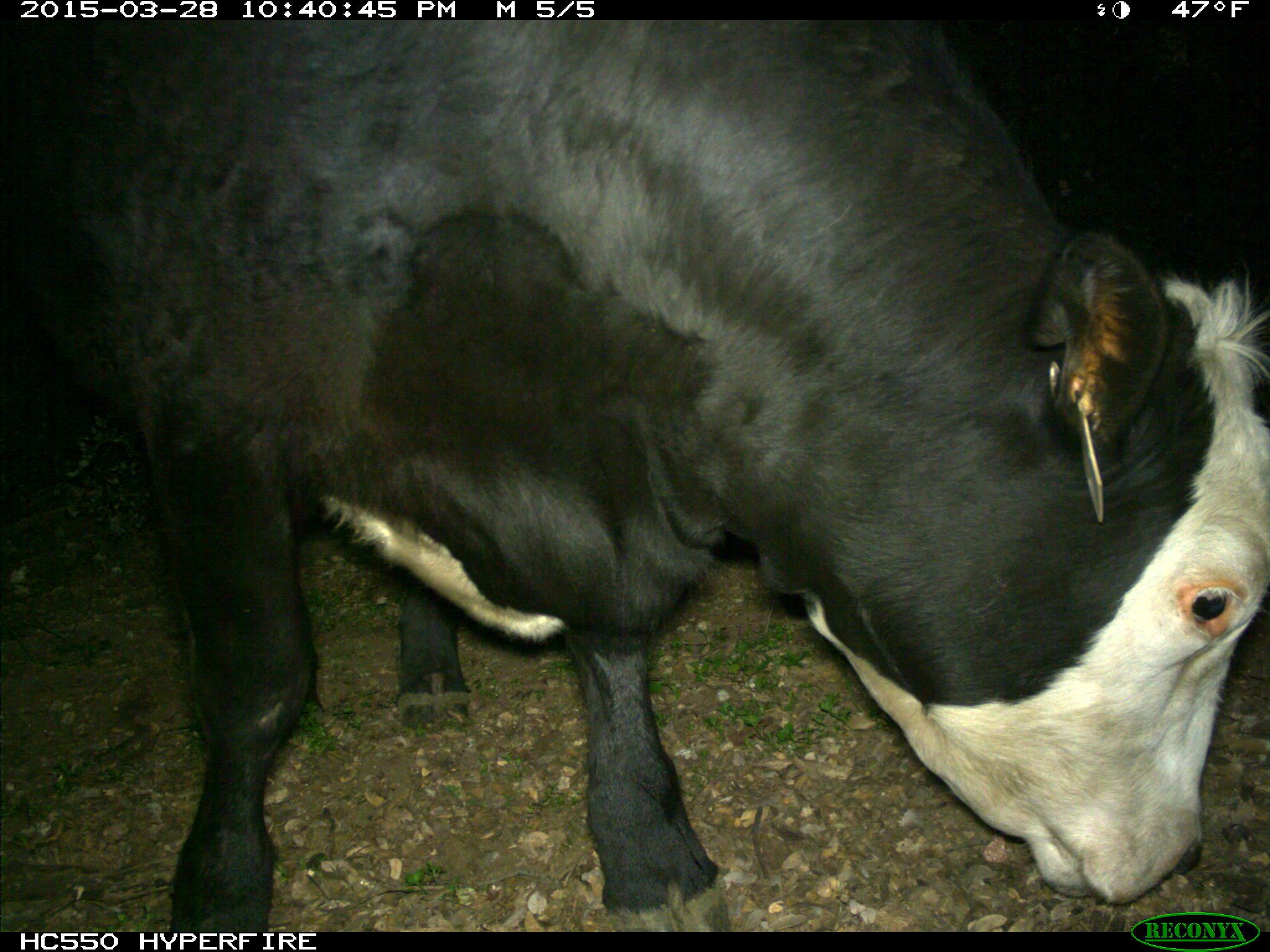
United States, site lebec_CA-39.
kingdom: Animalia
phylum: Chordata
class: Mammalia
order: Artiodactyla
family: Bovidae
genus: Bos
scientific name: Bos taurus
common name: domestic cow